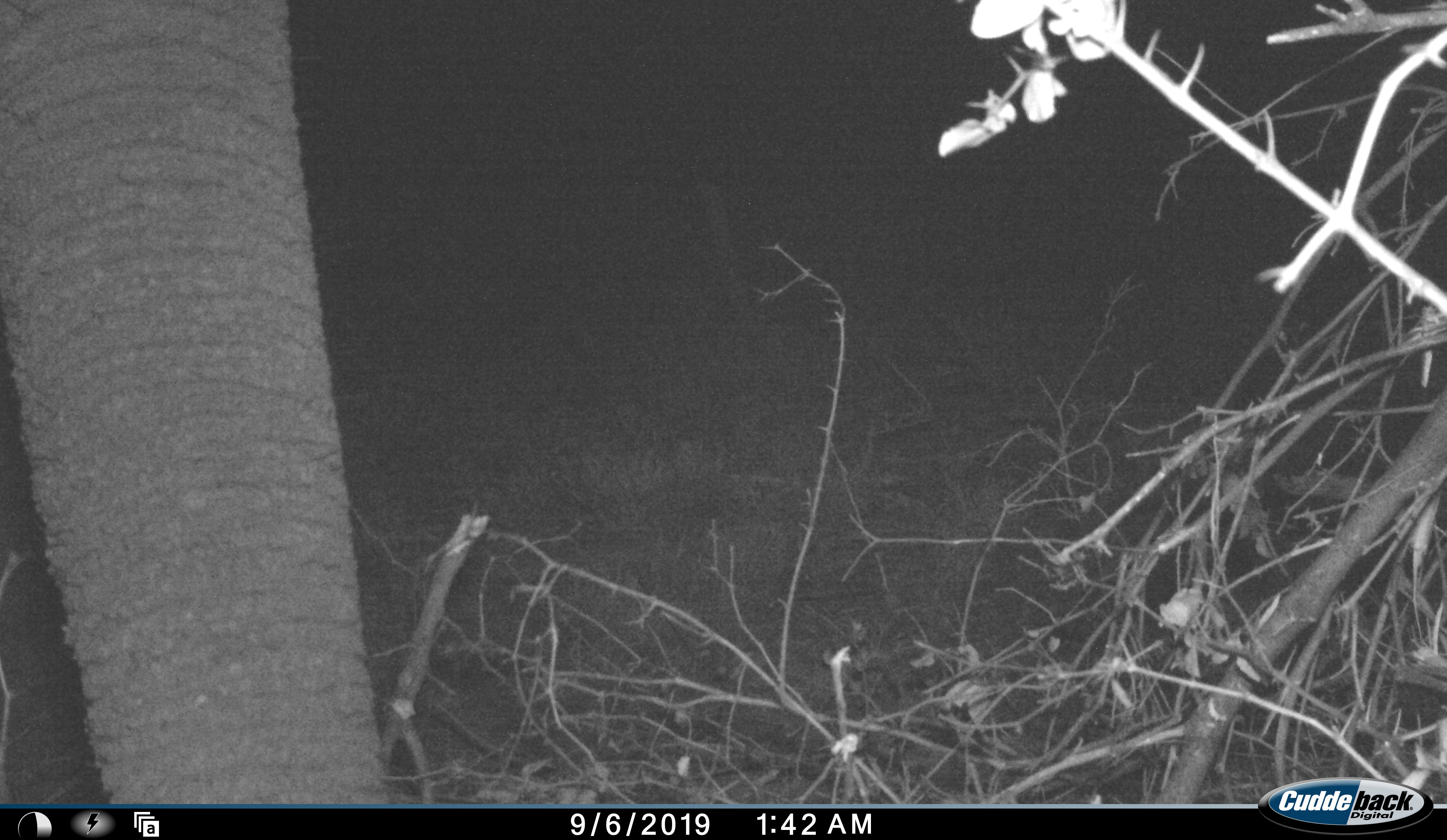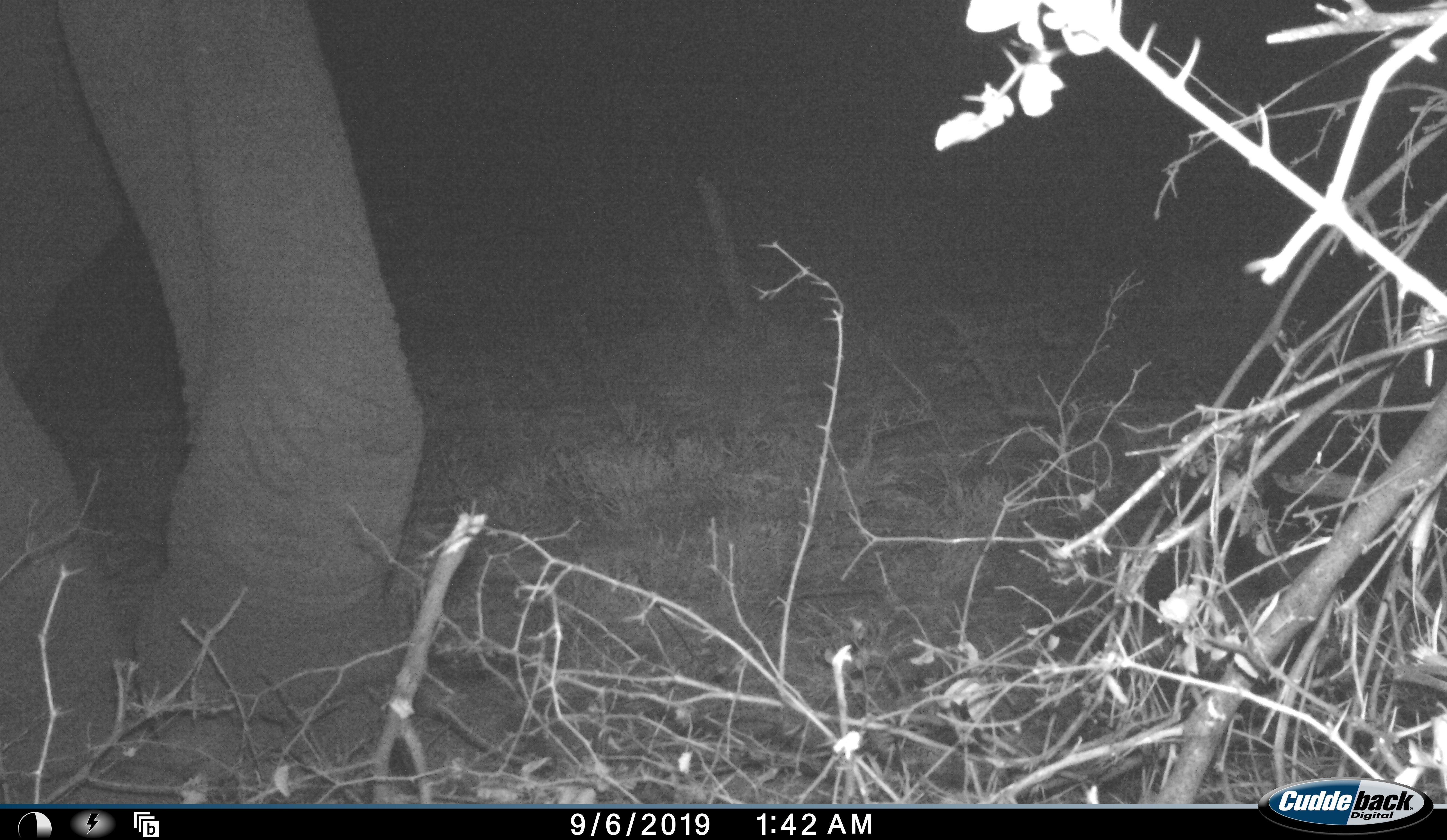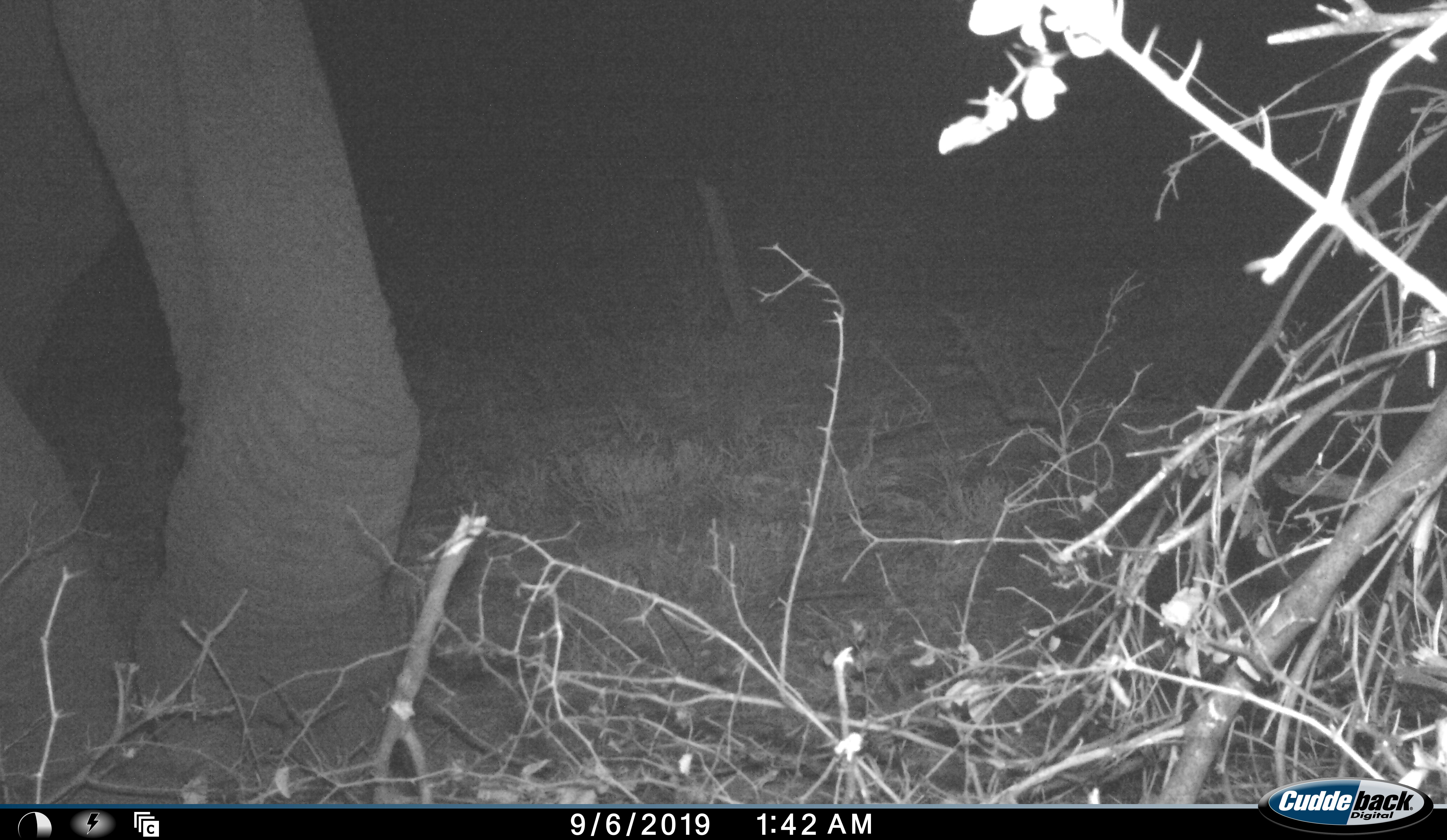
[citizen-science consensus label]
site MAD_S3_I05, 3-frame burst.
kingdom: Animalia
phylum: Chordata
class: Mammalia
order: Proboscidea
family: Elephantidae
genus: Loxodonta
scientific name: Loxodonta africana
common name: african bush elephant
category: elephant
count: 1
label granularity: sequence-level